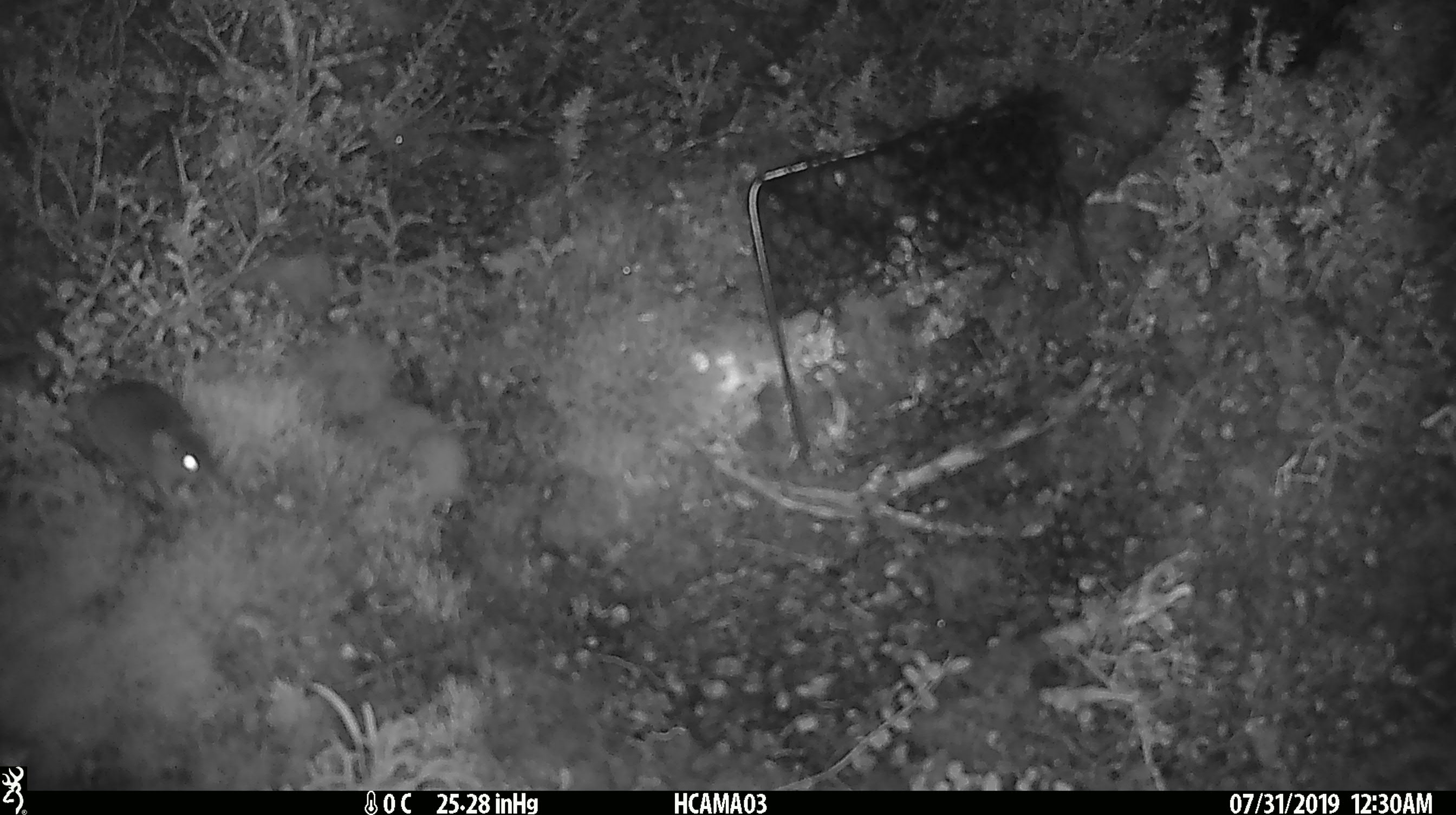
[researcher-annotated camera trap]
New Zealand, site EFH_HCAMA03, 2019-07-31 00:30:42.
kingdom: Animalia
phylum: Chordata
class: Mammalia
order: Rodentia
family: Muridae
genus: Mus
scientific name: Mus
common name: mouse